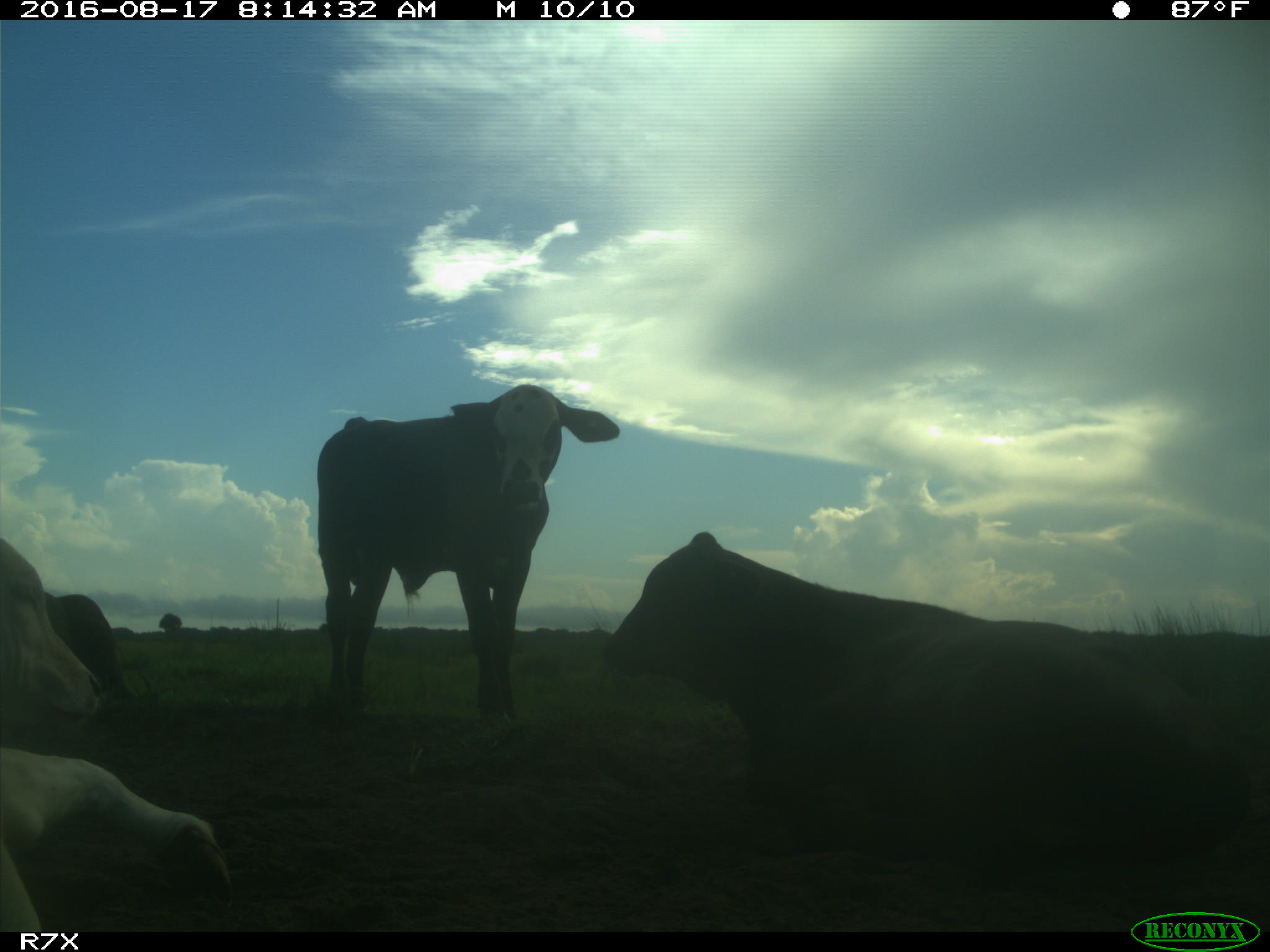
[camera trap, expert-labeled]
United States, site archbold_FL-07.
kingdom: Animalia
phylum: Chordata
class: Mammalia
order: Artiodactyla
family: Bovidae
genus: Bos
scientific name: Bos taurus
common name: domestic cow